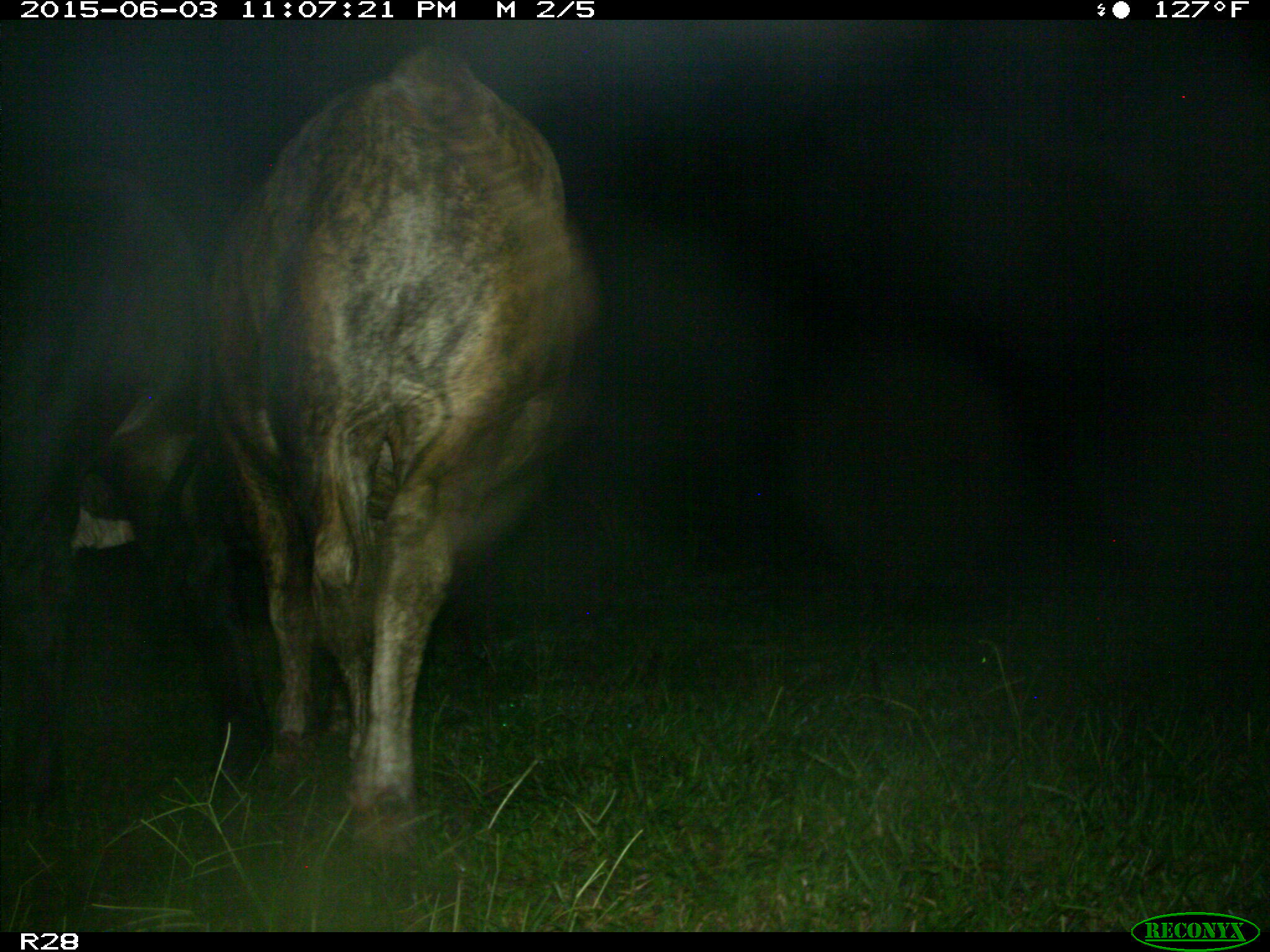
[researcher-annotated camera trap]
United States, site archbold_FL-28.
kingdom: Animalia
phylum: Chordata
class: Mammalia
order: Artiodactyla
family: Bovidae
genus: Bos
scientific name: Bos taurus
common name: domestic cow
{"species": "Bos taurus (domestic cow)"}